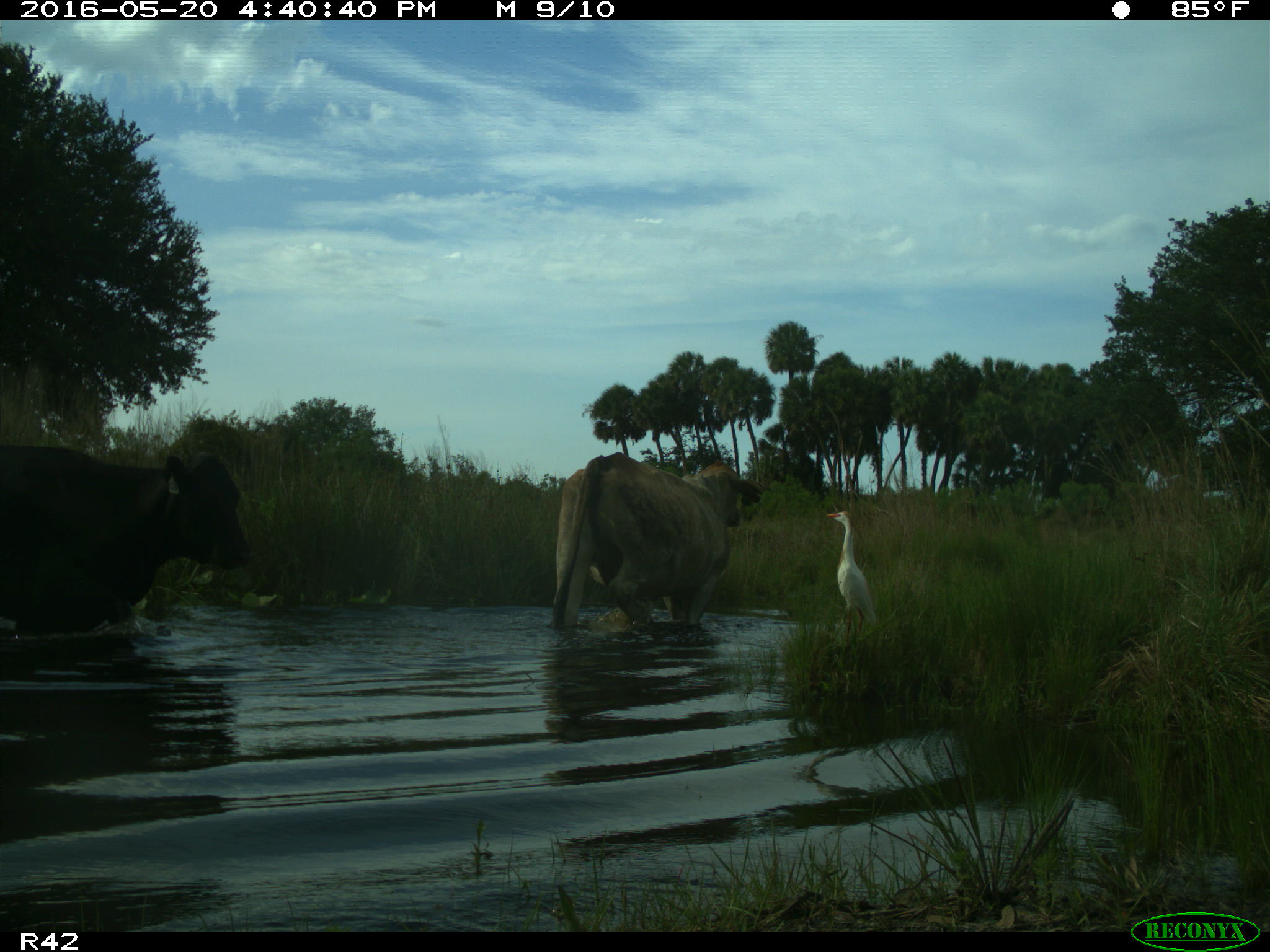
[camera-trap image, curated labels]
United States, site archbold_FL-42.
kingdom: Animalia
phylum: Chordata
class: Mammalia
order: Artiodactyla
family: Bovidae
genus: Bos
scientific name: Bos taurus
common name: domestic cow